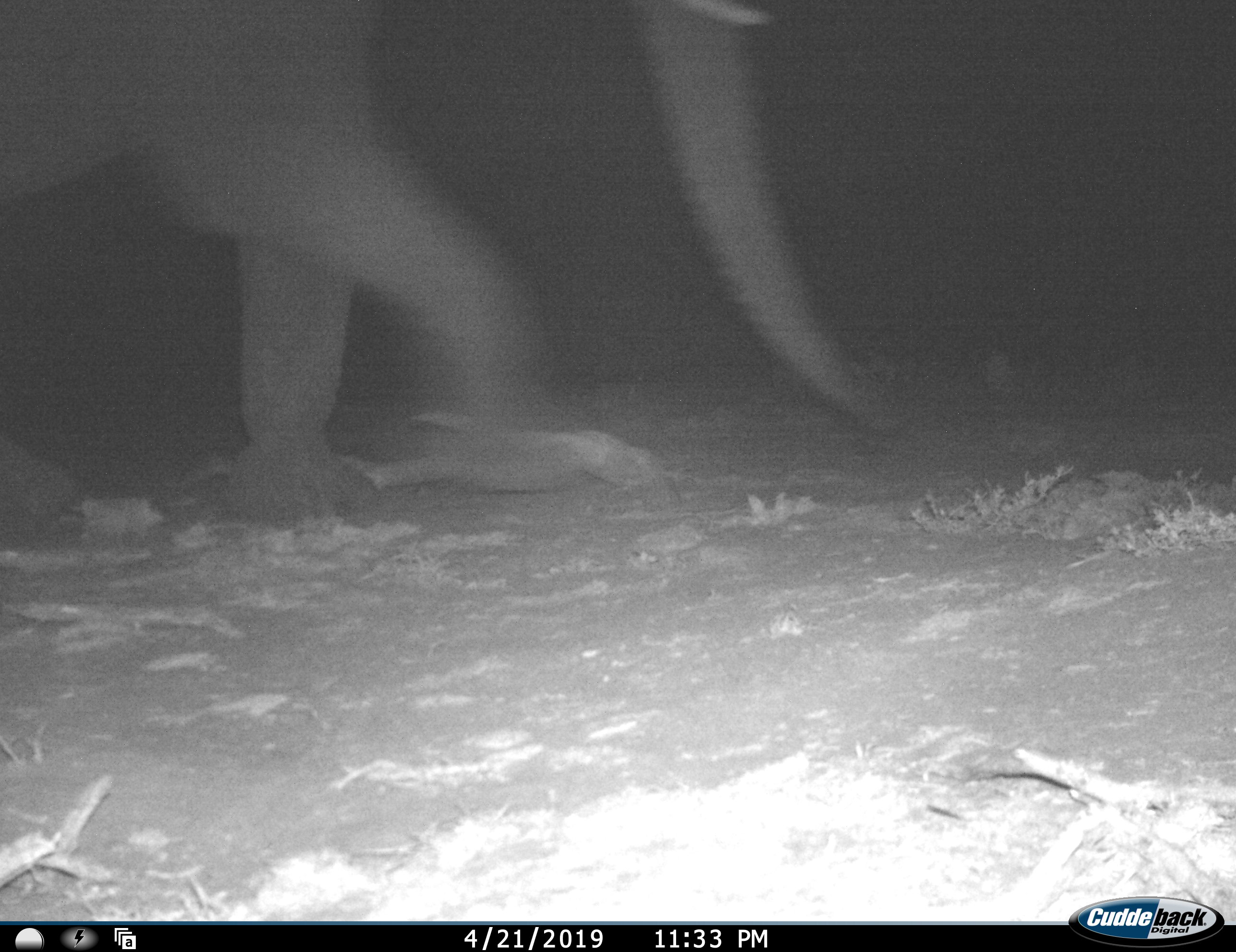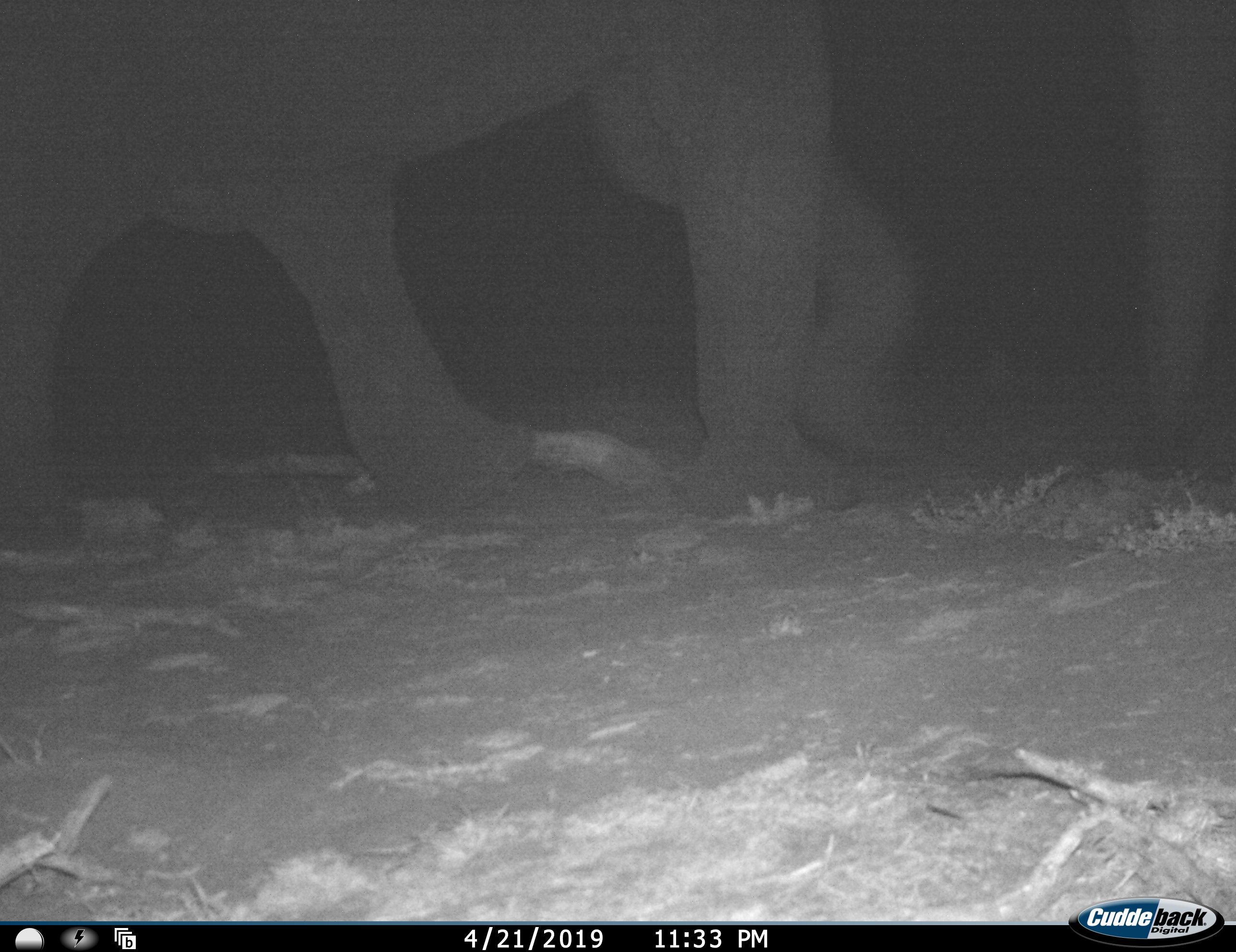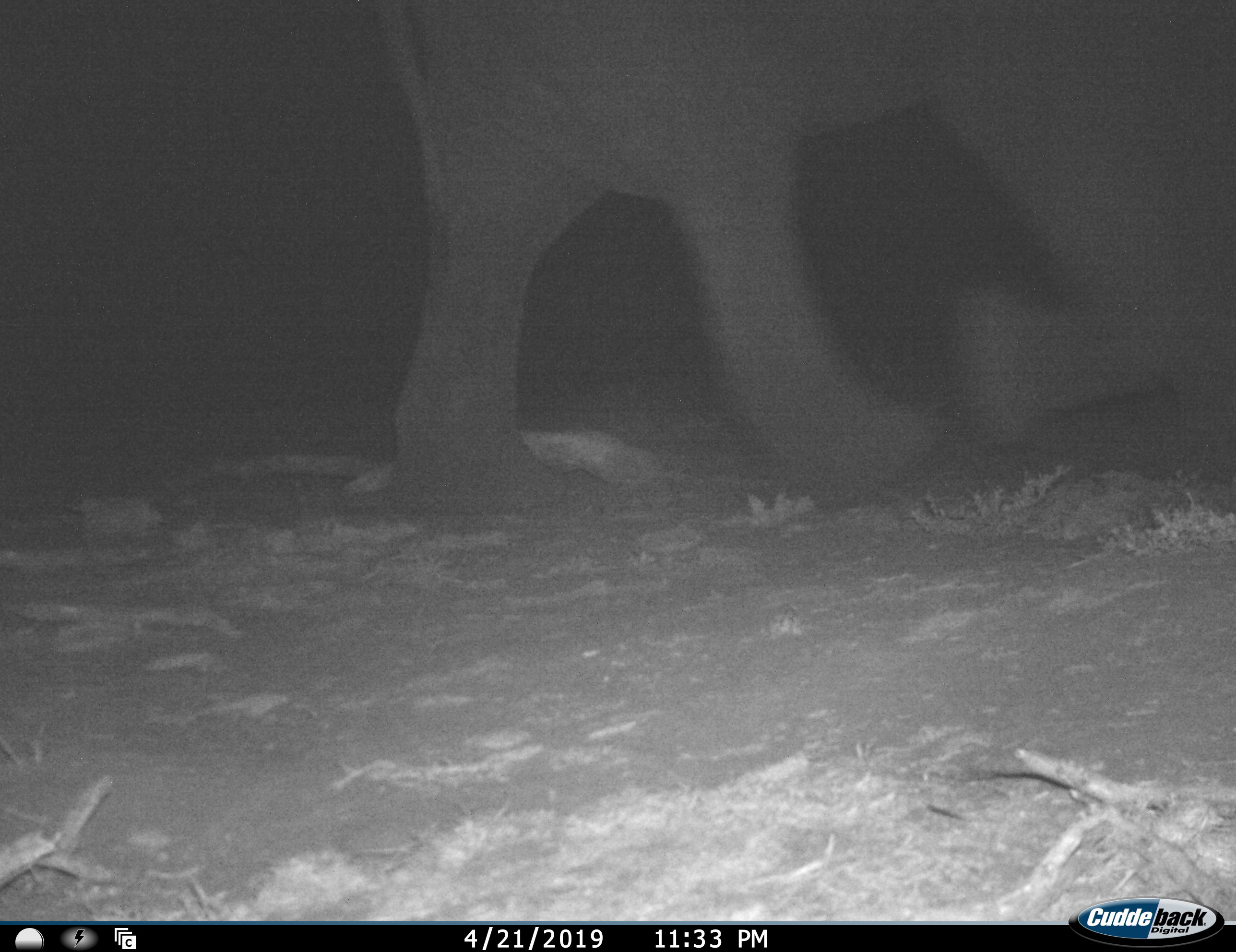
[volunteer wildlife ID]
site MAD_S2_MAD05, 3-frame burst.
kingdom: Animalia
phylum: Chordata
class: Mammalia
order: Proboscidea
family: Elephantidae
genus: Loxodonta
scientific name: Loxodonta africana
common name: african bush elephant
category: elephant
Elephant (african bush elephant) (Loxodonta africana), count 1. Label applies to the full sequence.